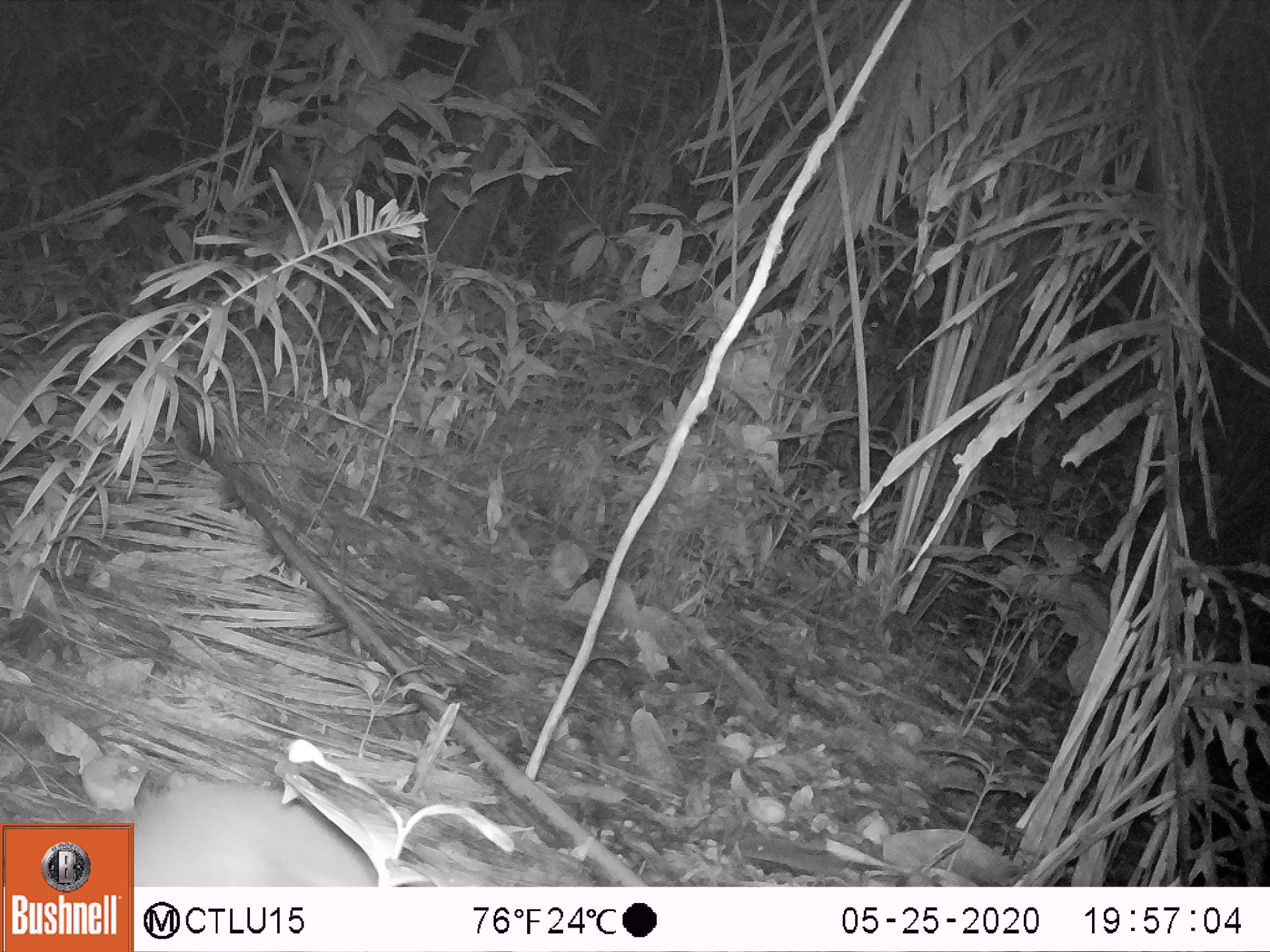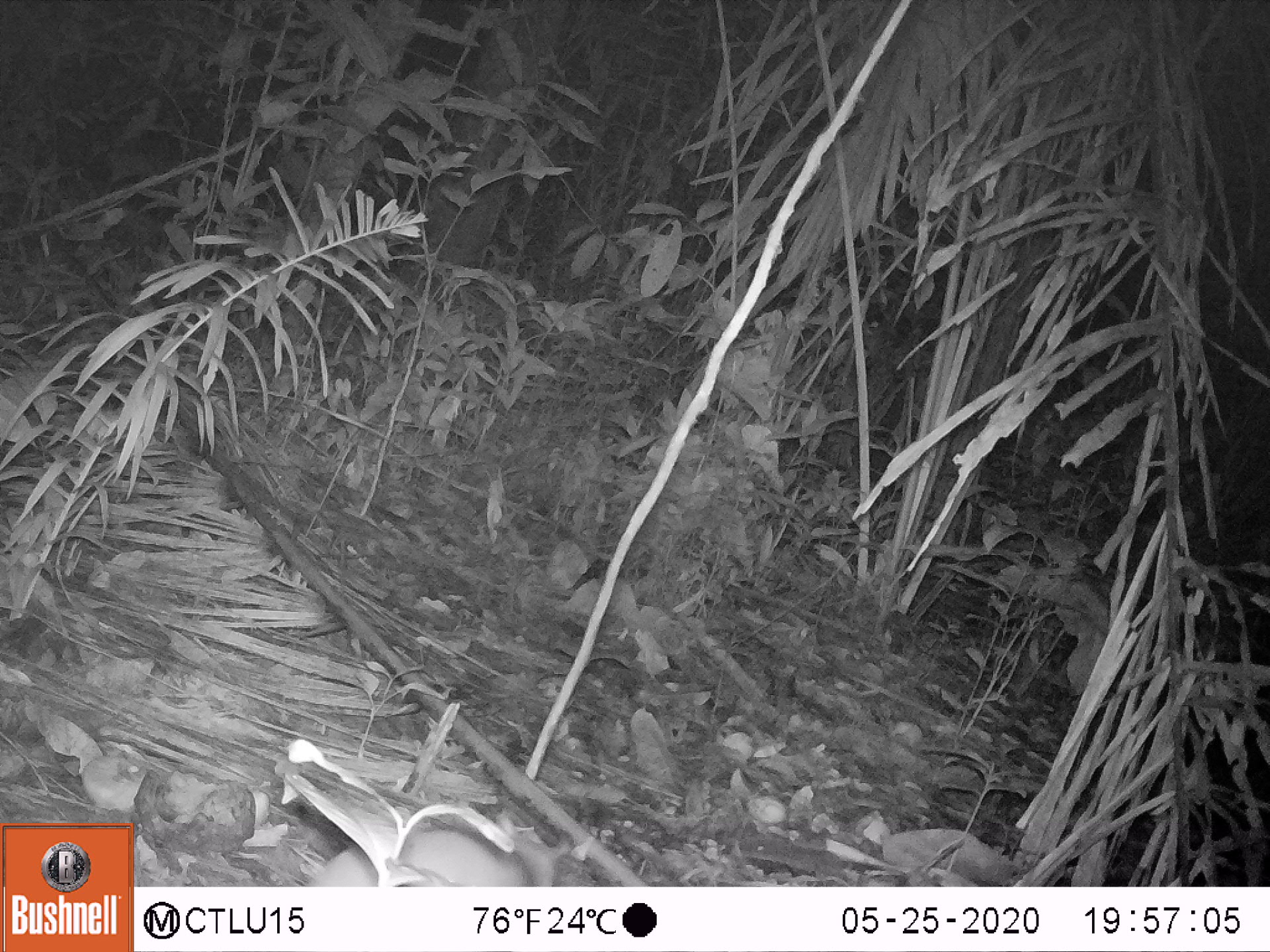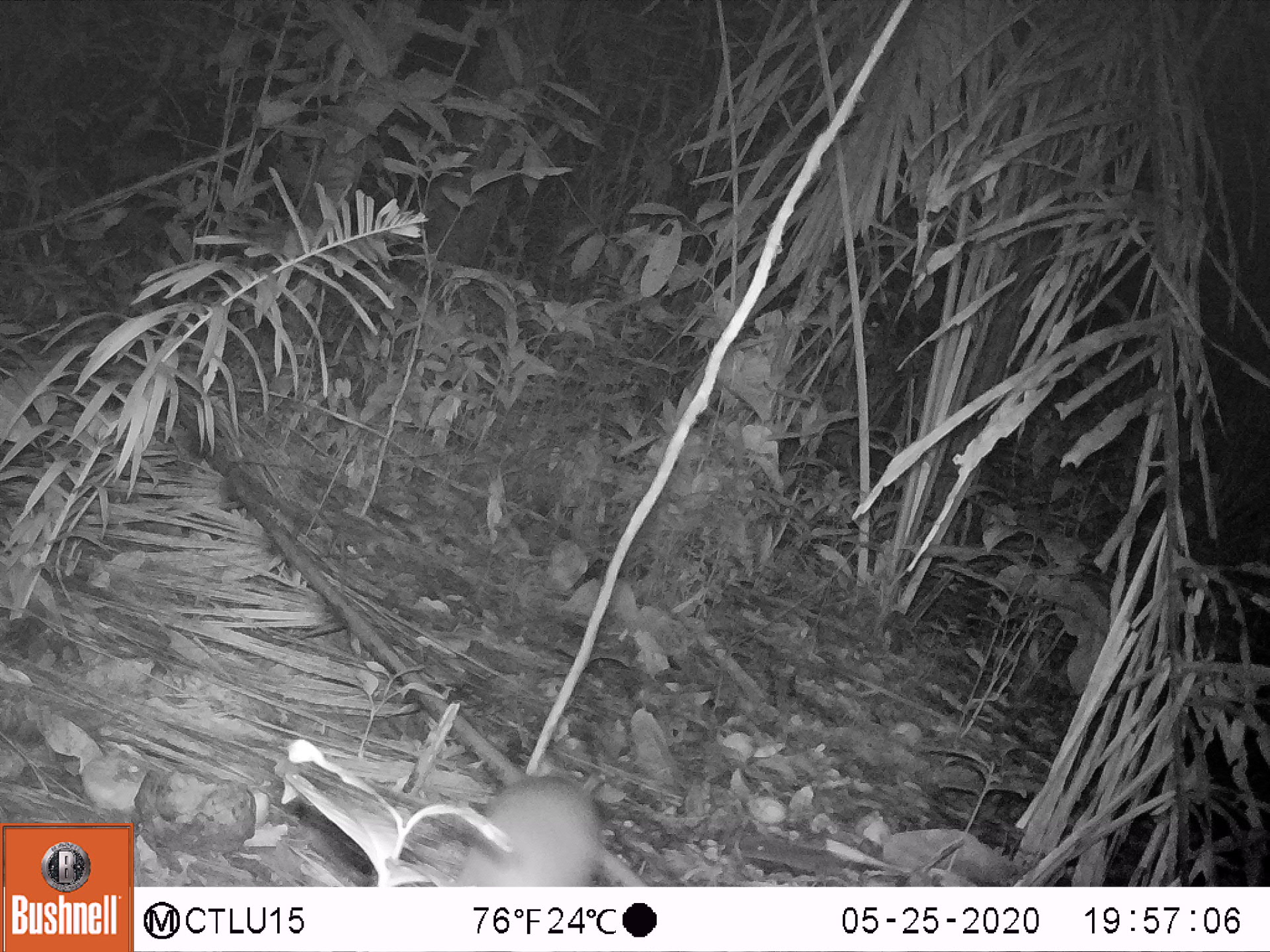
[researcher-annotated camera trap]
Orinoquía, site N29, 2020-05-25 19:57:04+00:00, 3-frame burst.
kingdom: Animalia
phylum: Chordata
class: Mammalia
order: Rodentia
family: Cuniculidae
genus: Cuniculus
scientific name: Cuniculus paca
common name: spotted paca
Spotted paca (Cuniculus paca).